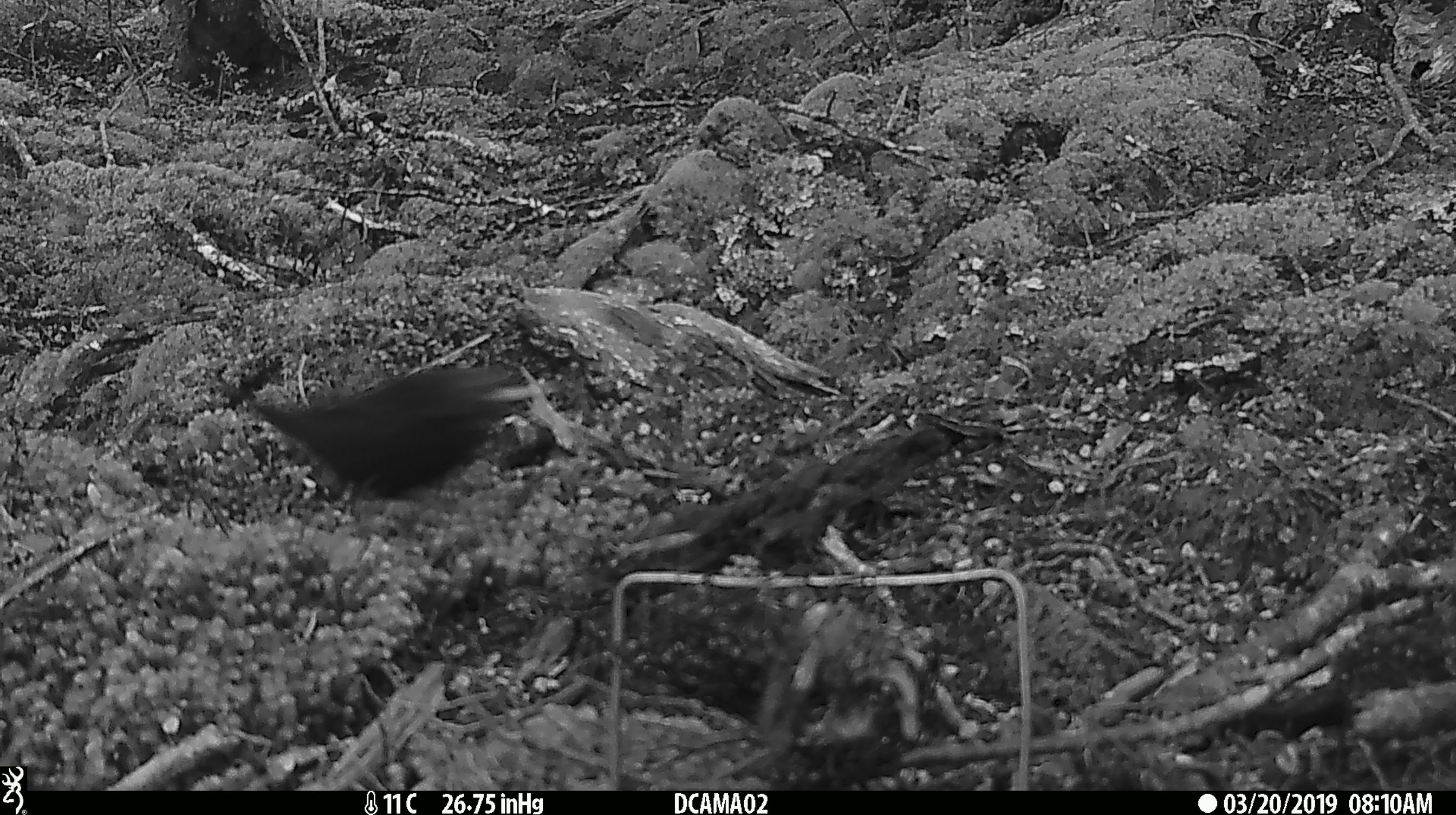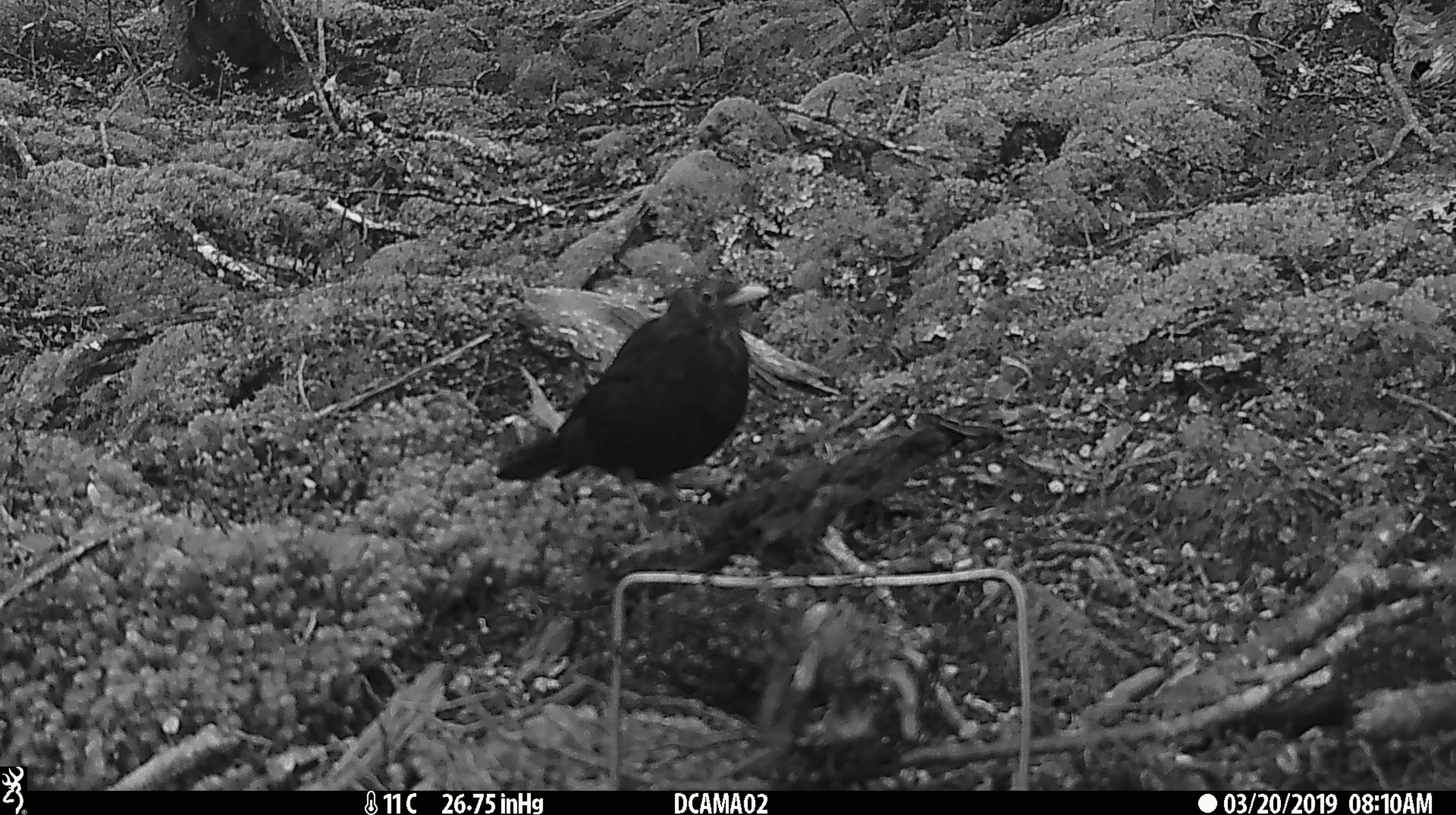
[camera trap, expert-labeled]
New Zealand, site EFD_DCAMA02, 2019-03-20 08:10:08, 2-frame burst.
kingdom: Animalia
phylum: Chordata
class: Aves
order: Passeriformes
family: Turdidae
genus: Turdus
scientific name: Turdus merula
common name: eurasian blackbird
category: blackbird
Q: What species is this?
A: Blackbird (eurasian blackbird) (Turdus merula).